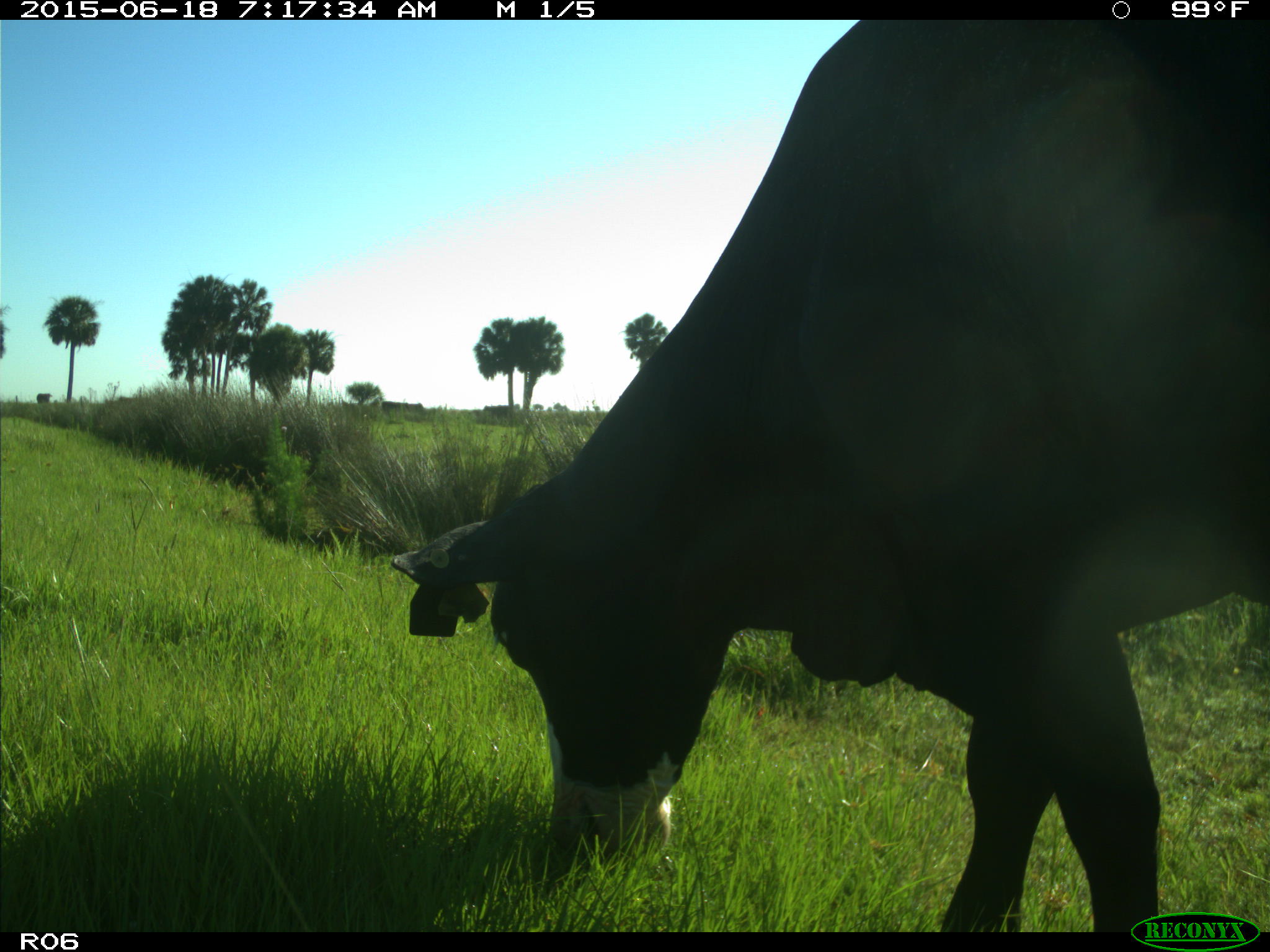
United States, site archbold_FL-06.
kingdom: Animalia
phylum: Chordata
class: Mammalia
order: Artiodactyla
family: Bovidae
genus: Bos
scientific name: Bos taurus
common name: domestic cow